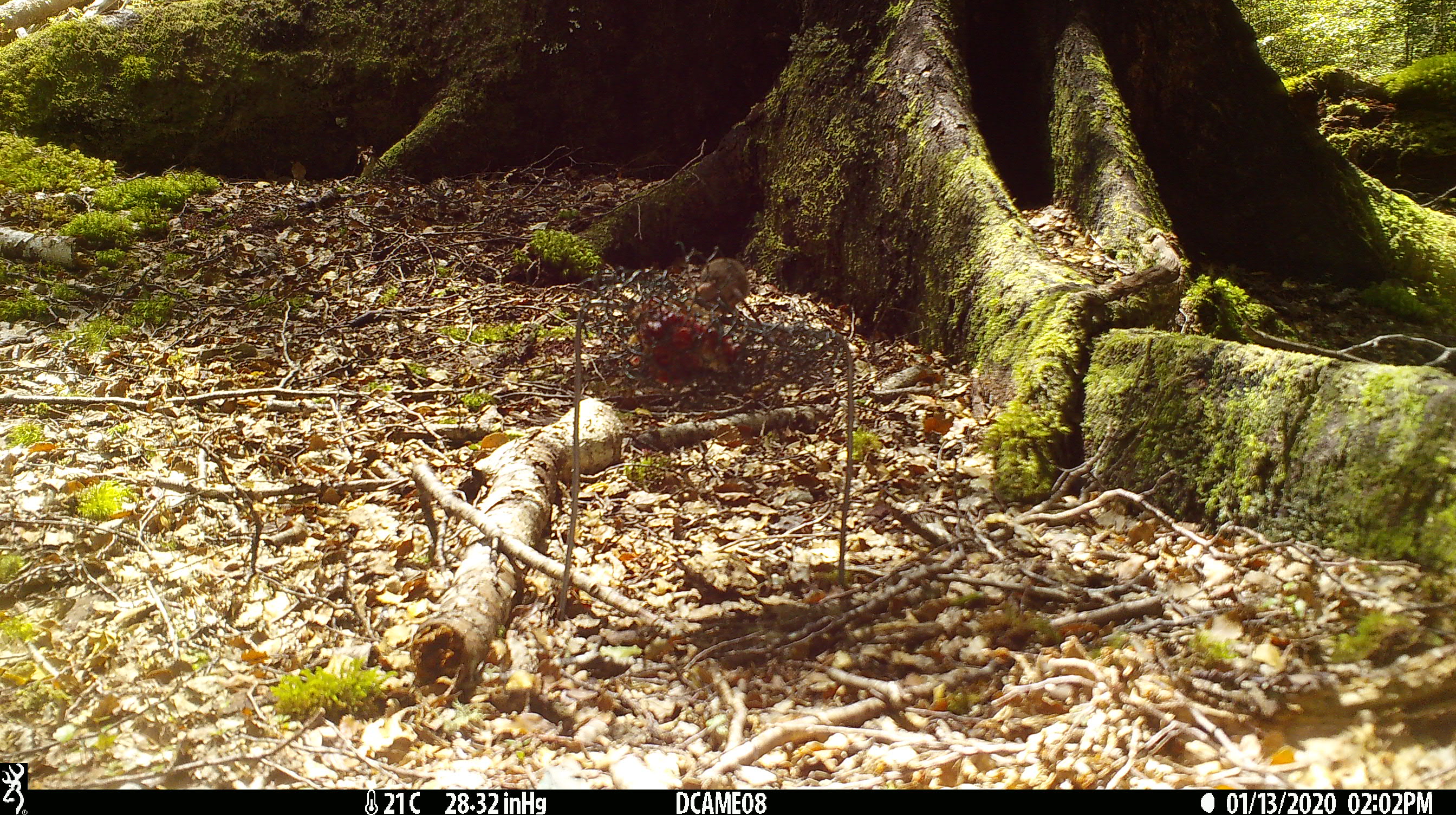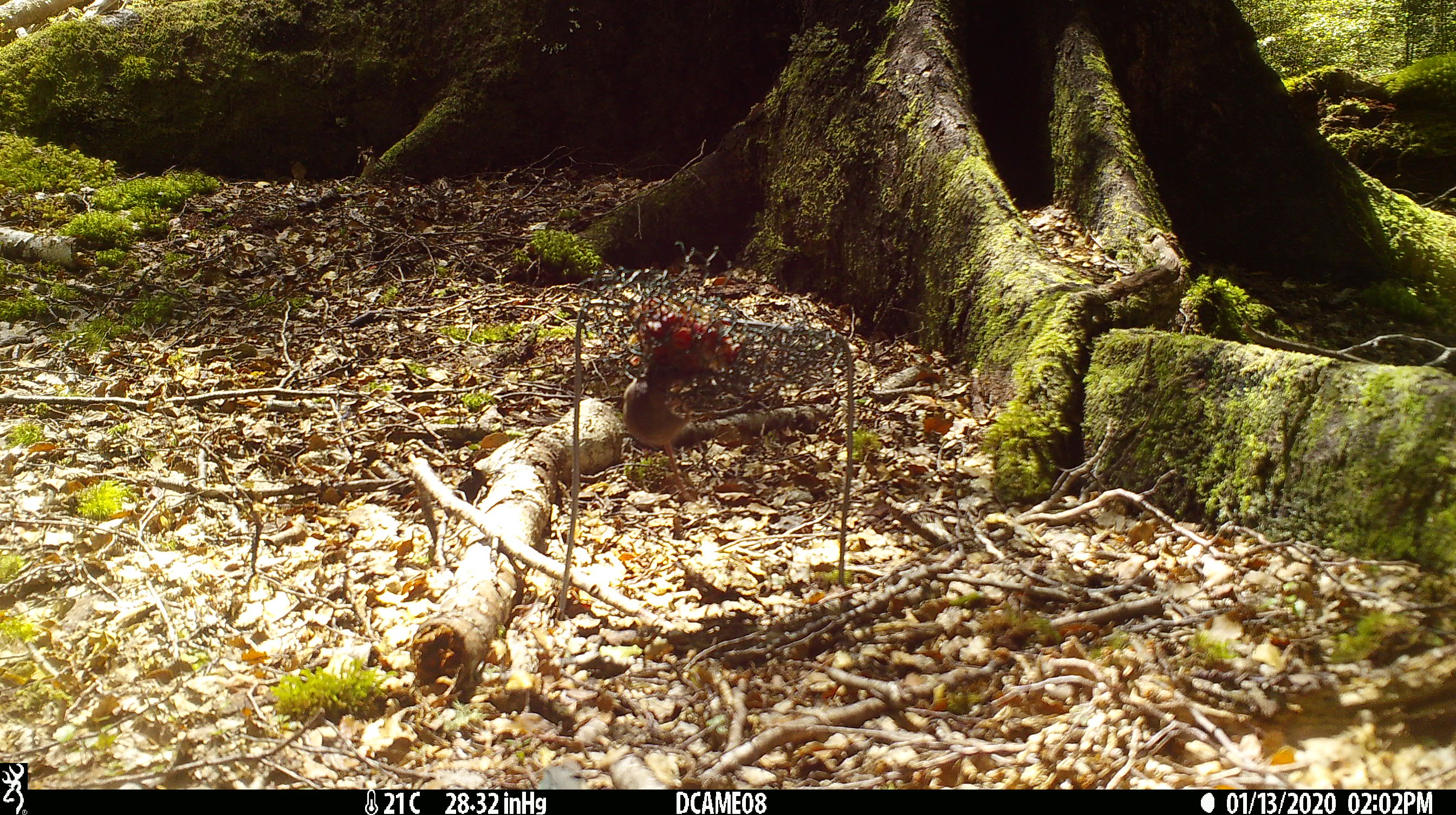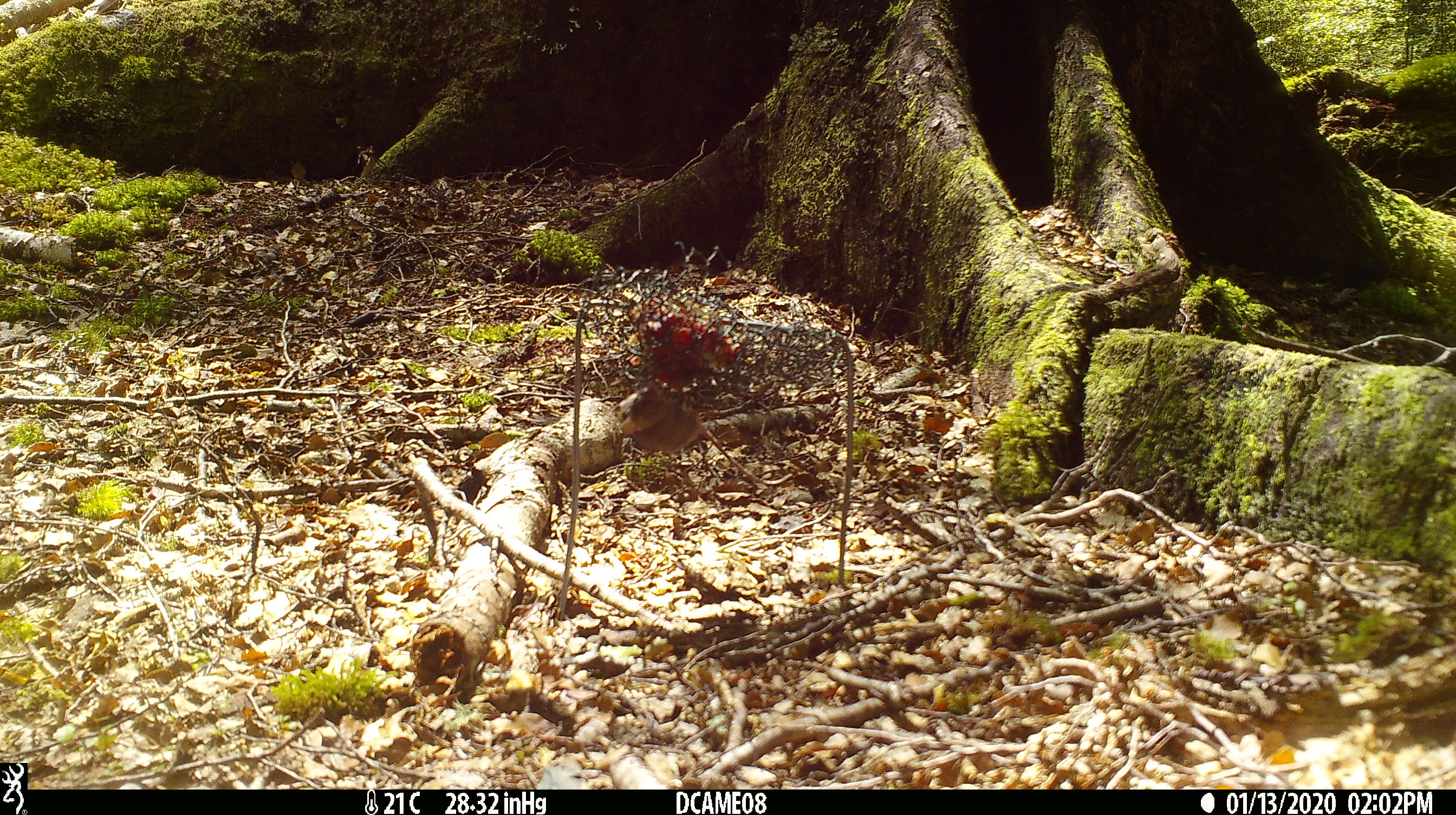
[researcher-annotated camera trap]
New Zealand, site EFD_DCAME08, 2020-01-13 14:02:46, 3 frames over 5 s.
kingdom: Animalia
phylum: Chordata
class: Mammalia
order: Rodentia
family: Muridae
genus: Mus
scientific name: Mus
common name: mouse